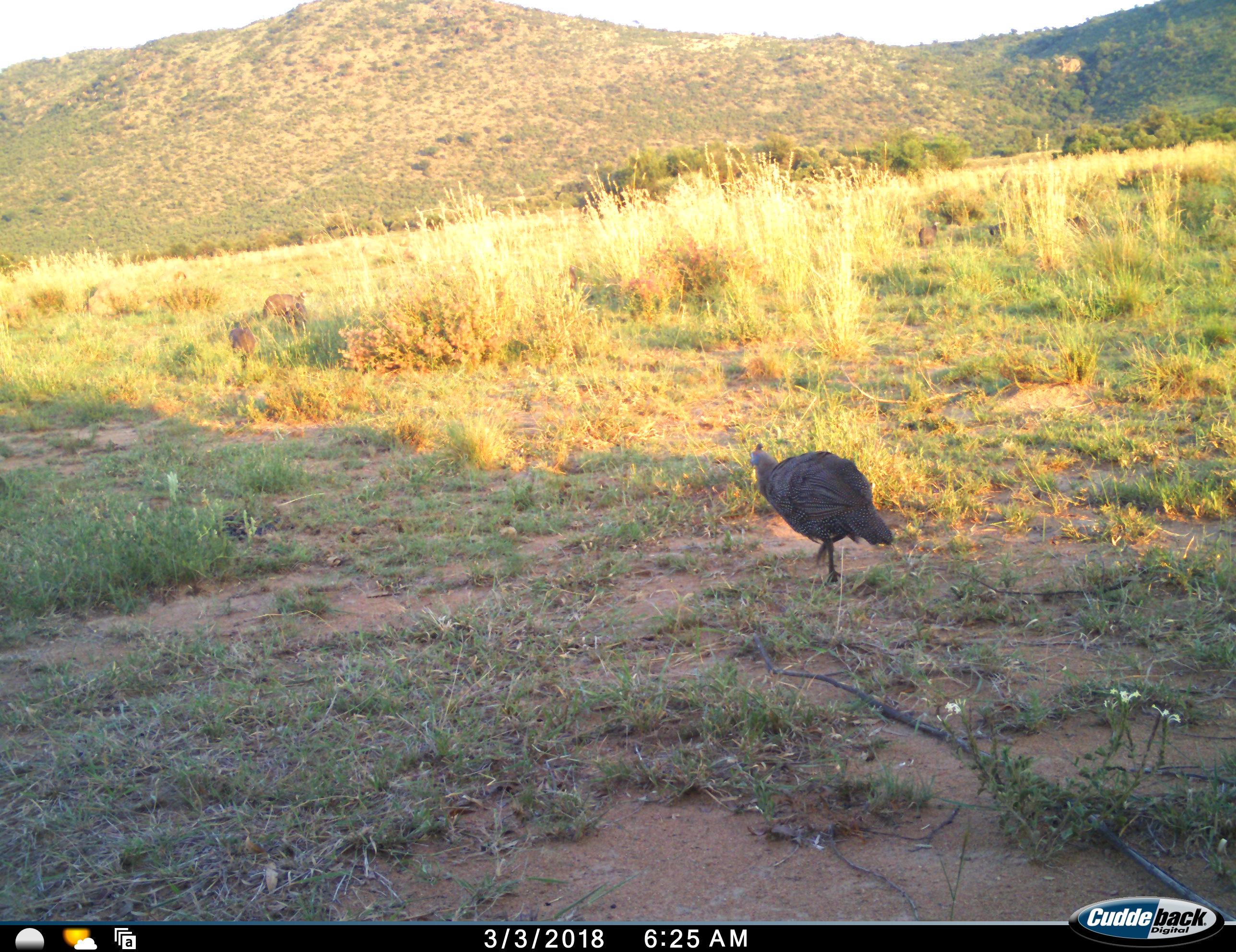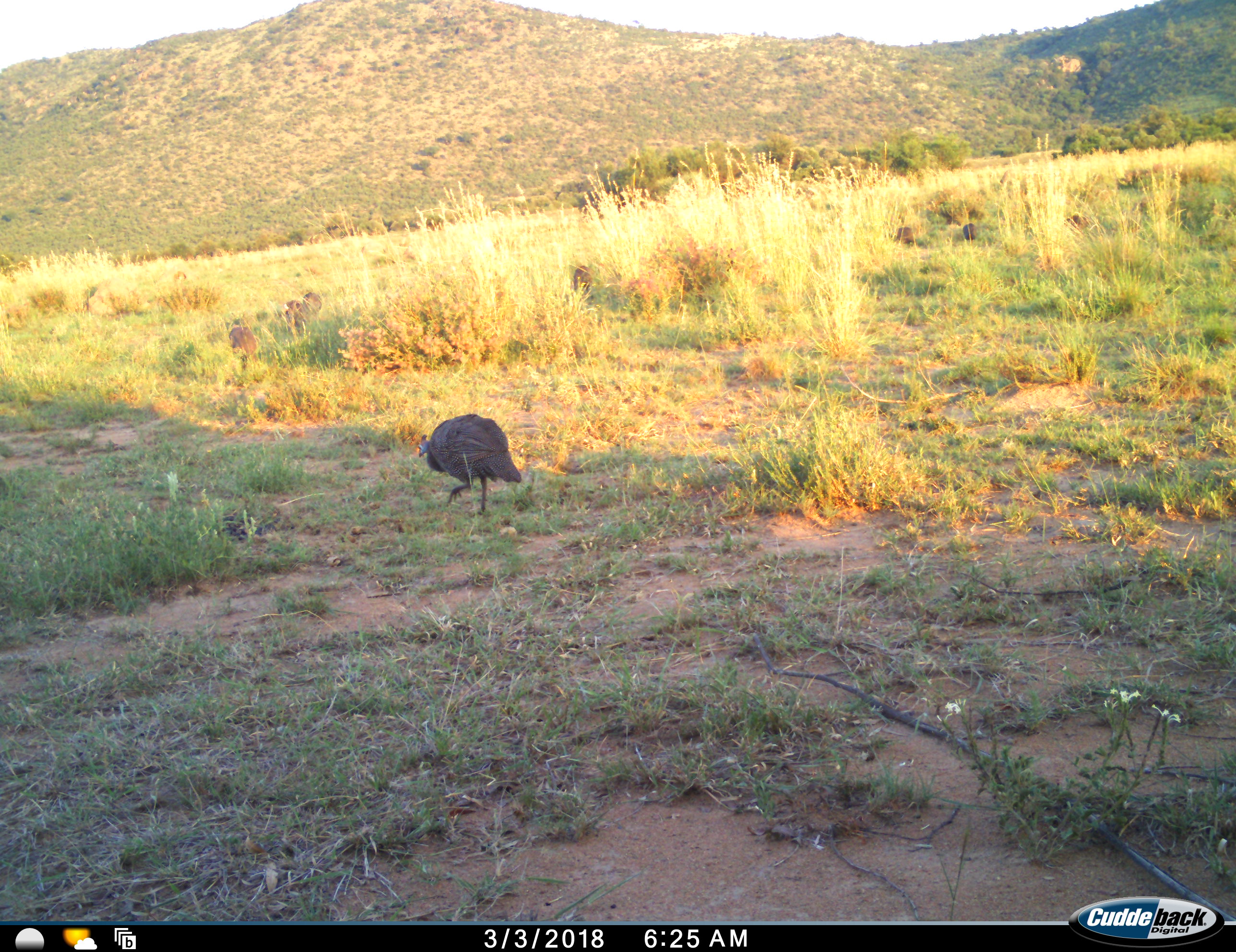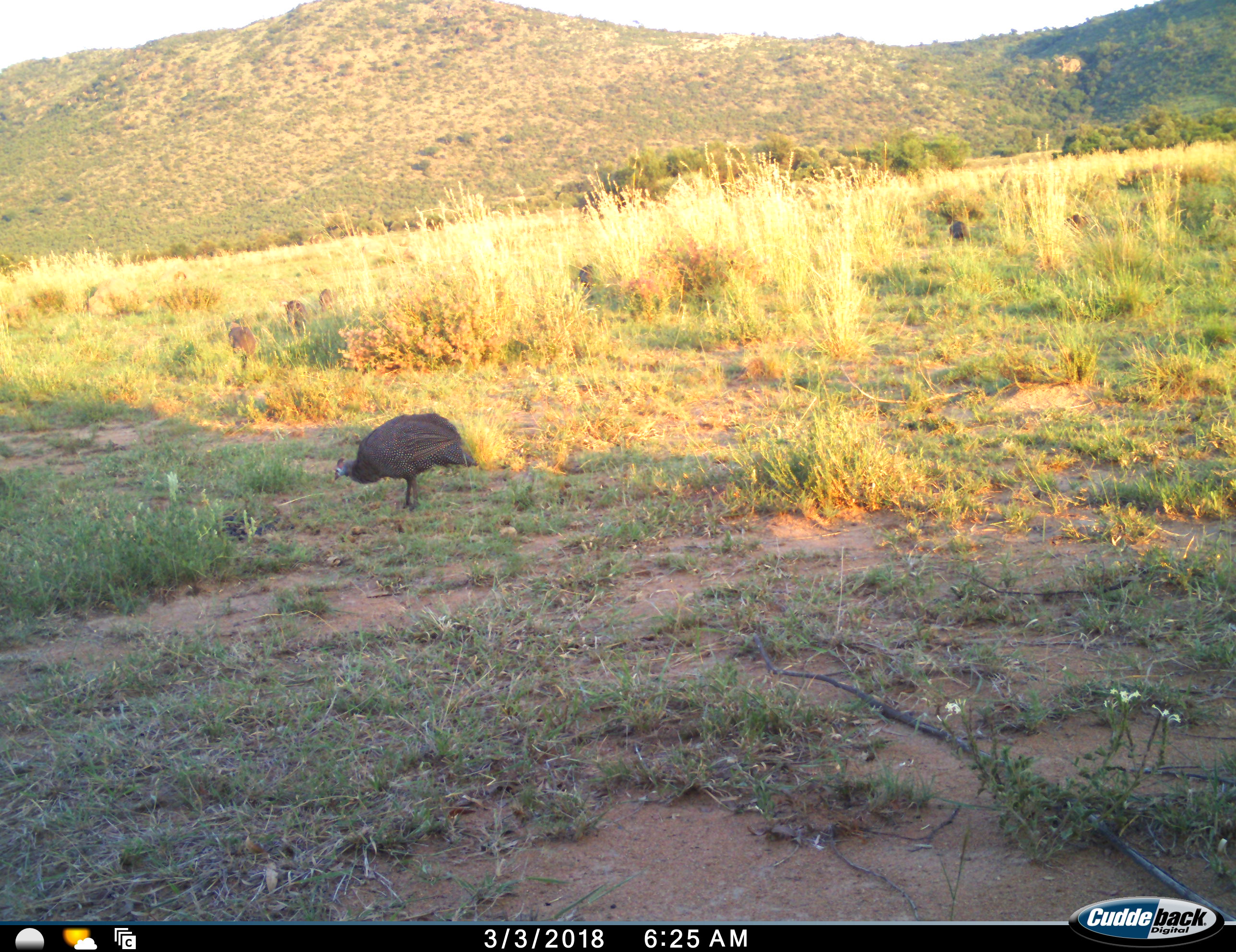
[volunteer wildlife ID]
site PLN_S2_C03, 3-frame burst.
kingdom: Animalia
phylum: Chordata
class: Aves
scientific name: Aves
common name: bird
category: birdother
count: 7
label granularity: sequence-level